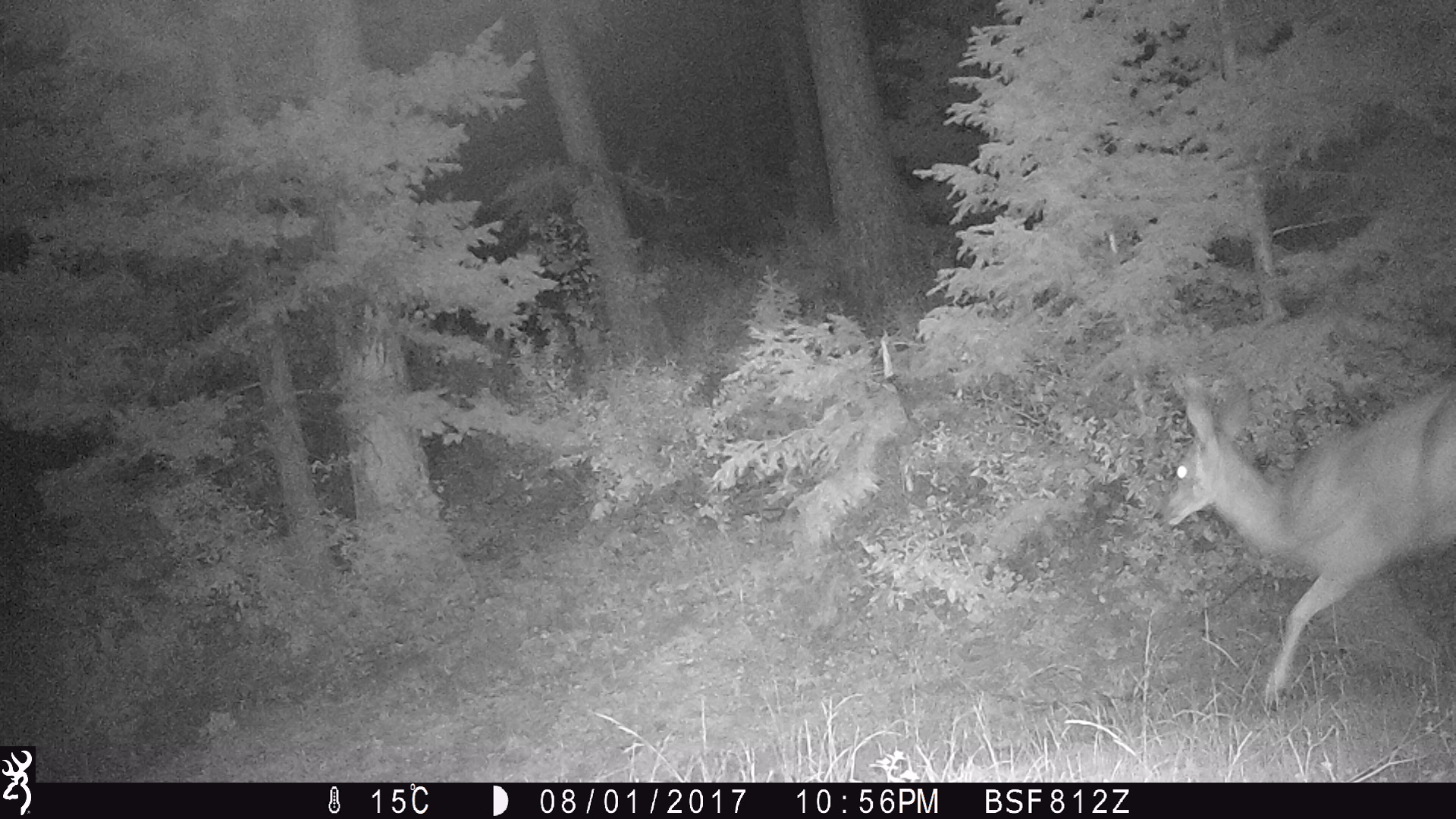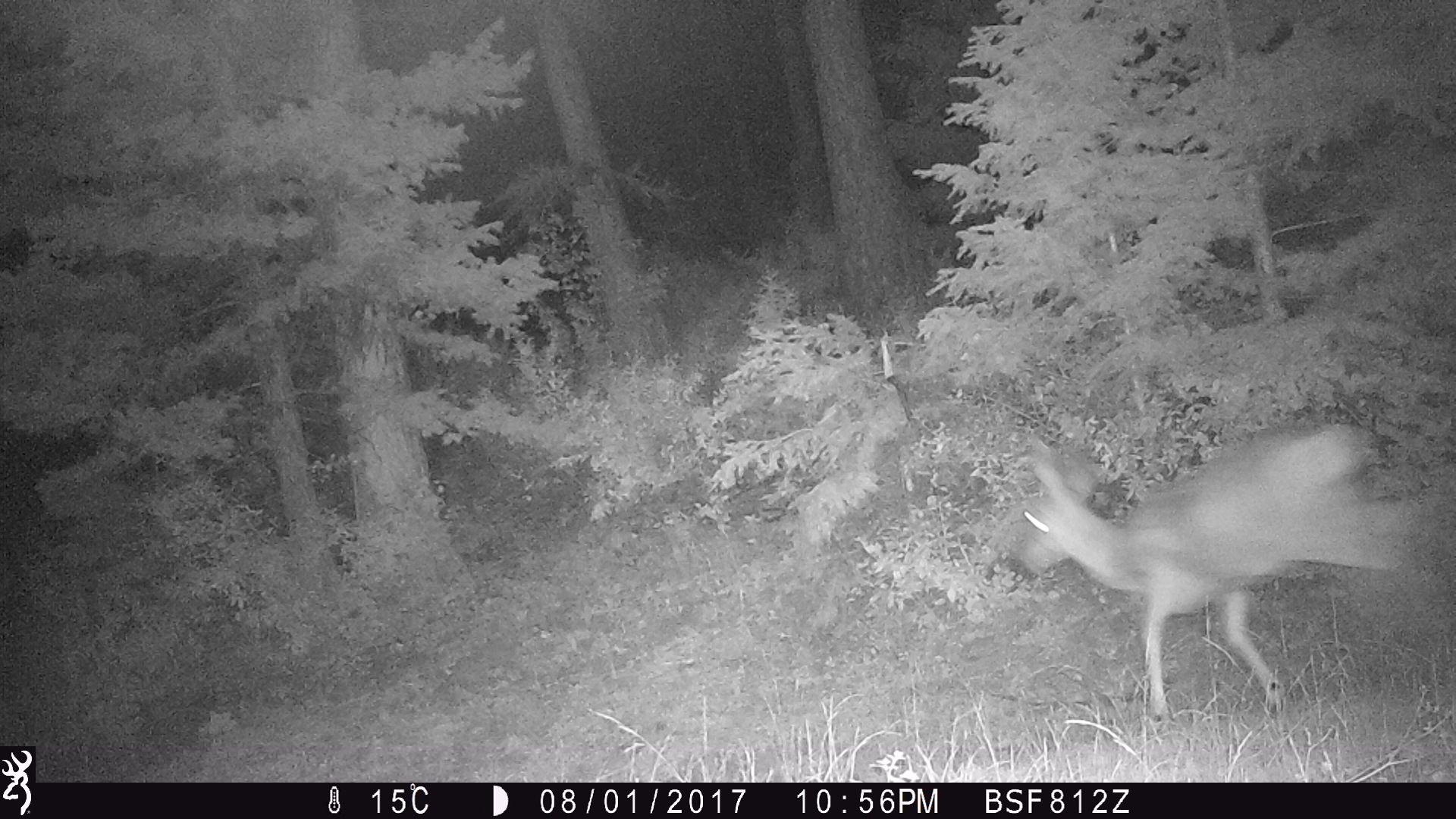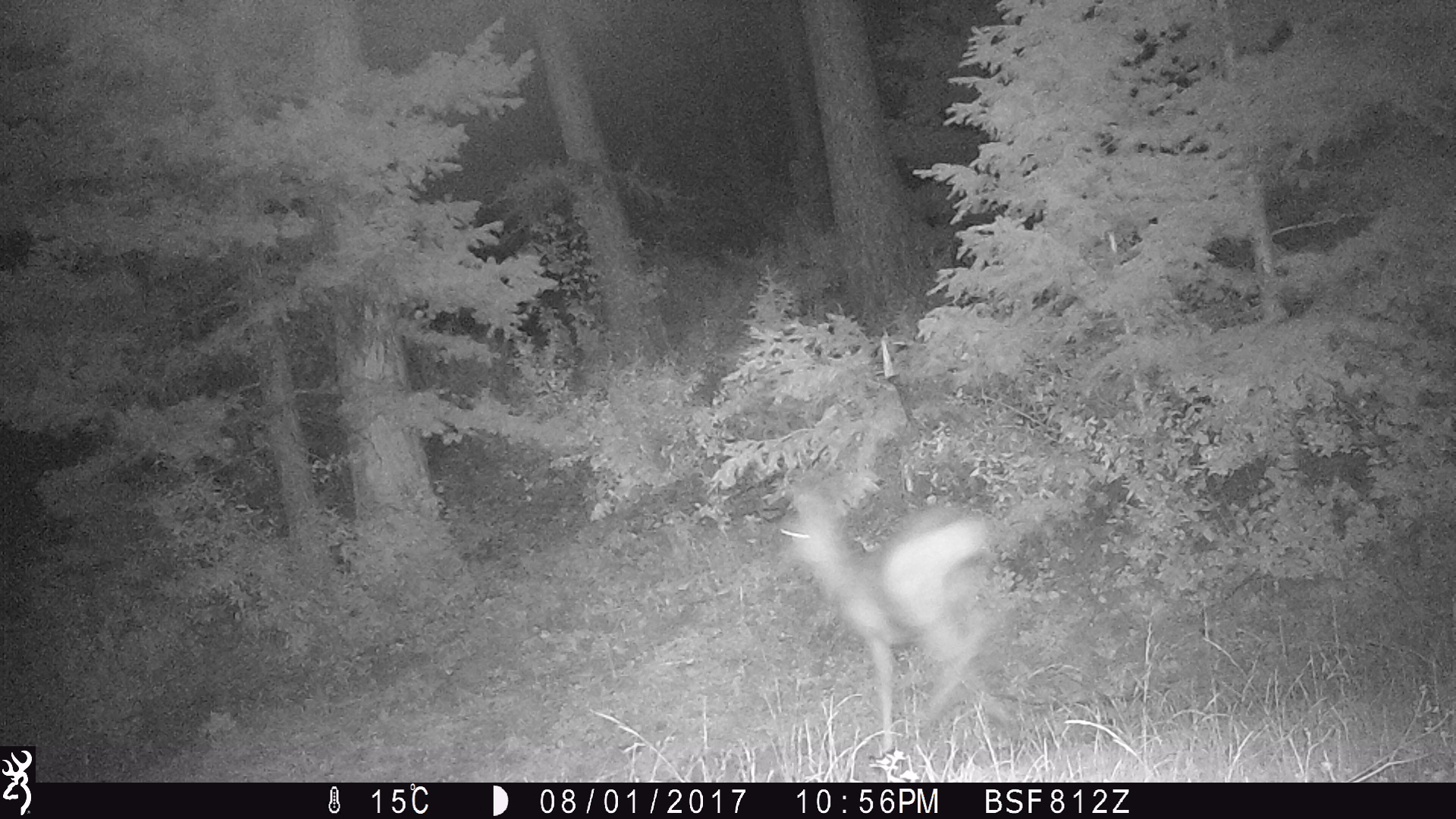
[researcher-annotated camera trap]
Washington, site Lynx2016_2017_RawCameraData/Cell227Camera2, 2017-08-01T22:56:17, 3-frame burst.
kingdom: Animalia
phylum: Chordata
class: Mammalia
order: Artiodactyla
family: Cervidae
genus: Odocoileus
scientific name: Odocoileus hemionus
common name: mule deer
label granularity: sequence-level